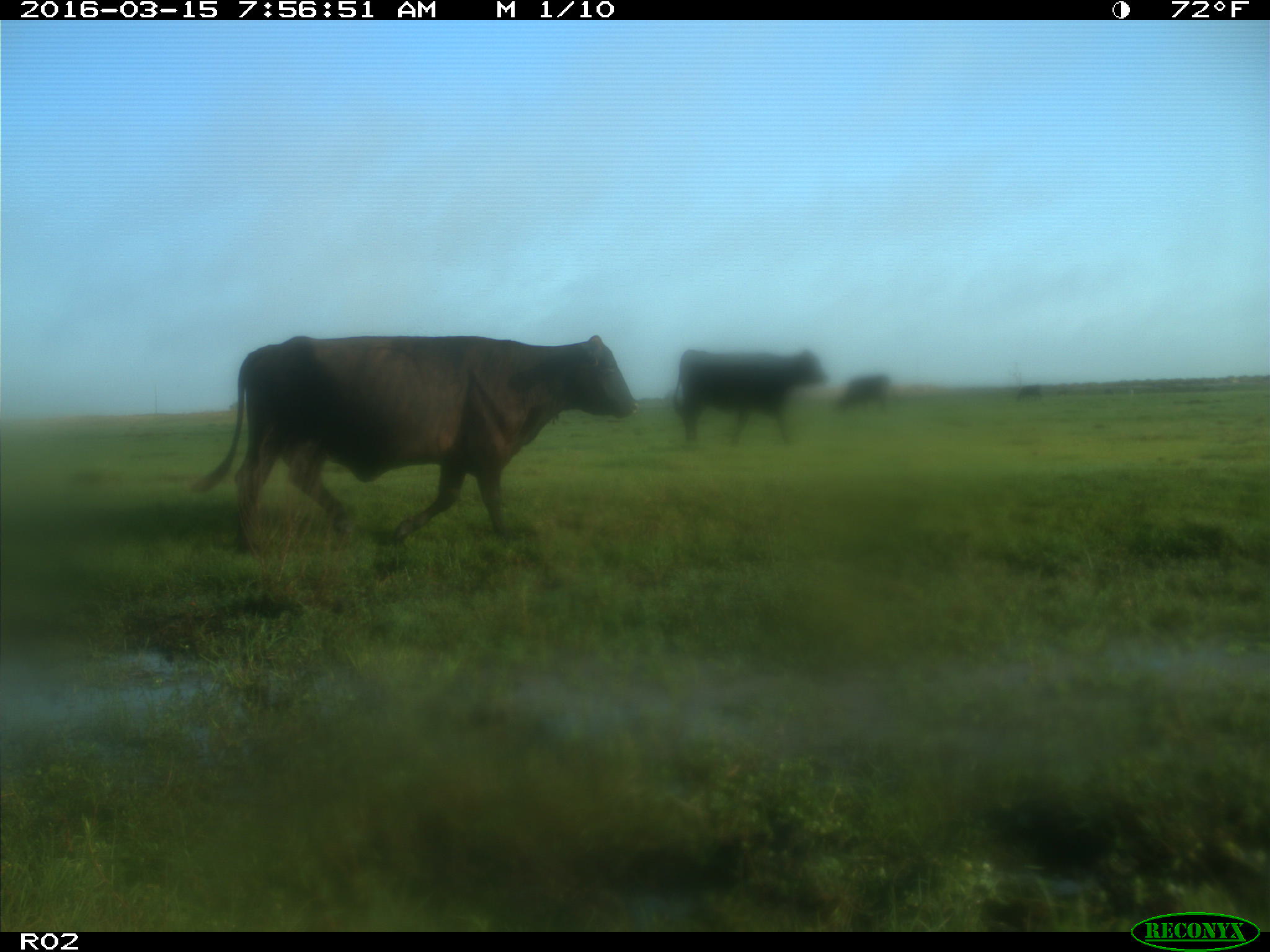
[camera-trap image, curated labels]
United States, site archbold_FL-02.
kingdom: Animalia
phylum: Chordata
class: Mammalia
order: Artiodactyla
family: Bovidae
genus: Bos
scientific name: Bos taurus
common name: domestic cow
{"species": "Bos taurus (domestic cow)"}